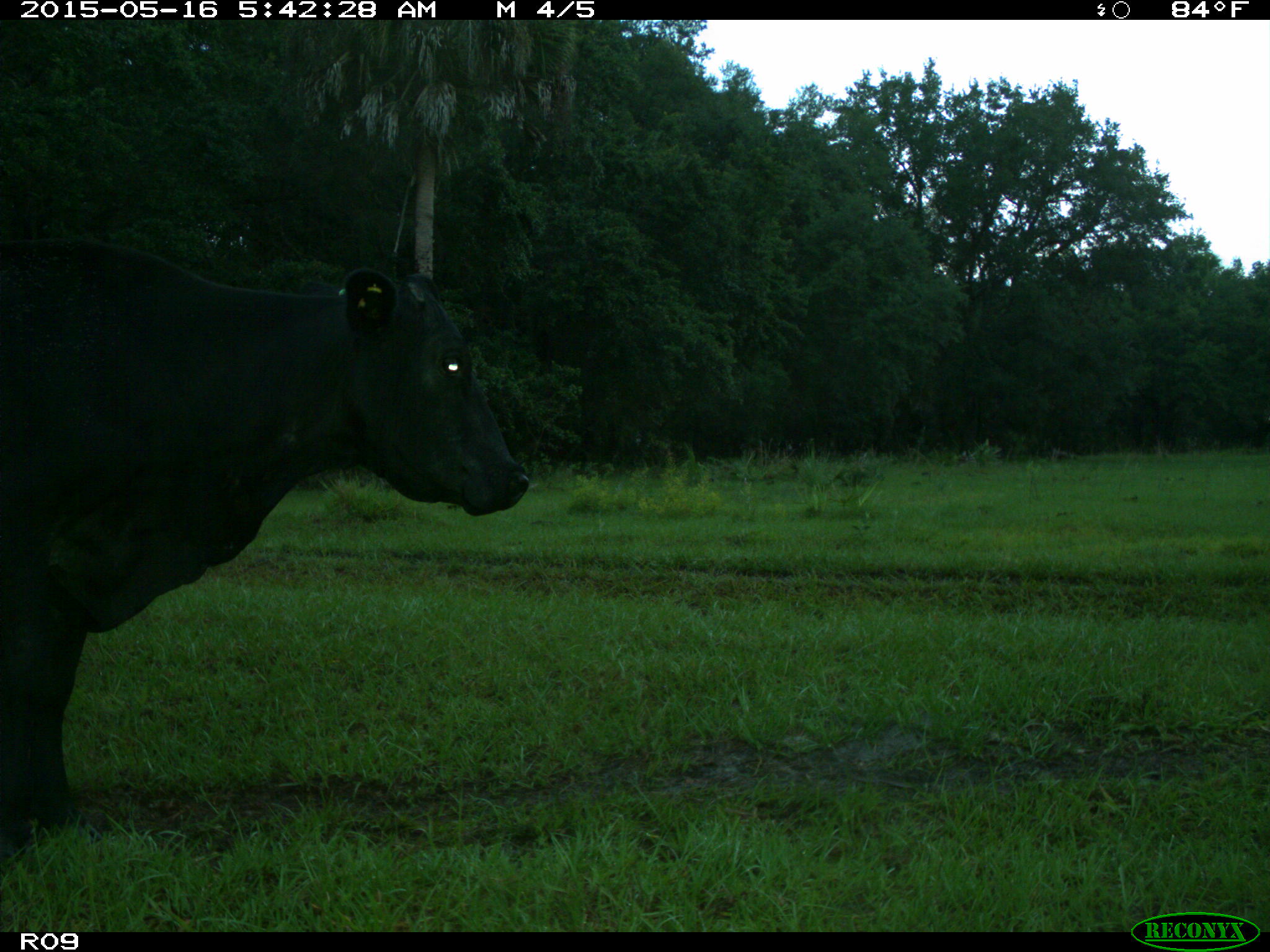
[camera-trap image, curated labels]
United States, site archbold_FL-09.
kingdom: Animalia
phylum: Chordata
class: Mammalia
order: Artiodactyla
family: Bovidae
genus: Bos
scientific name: Bos taurus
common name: domestic cow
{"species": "Bos taurus (domestic cow)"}